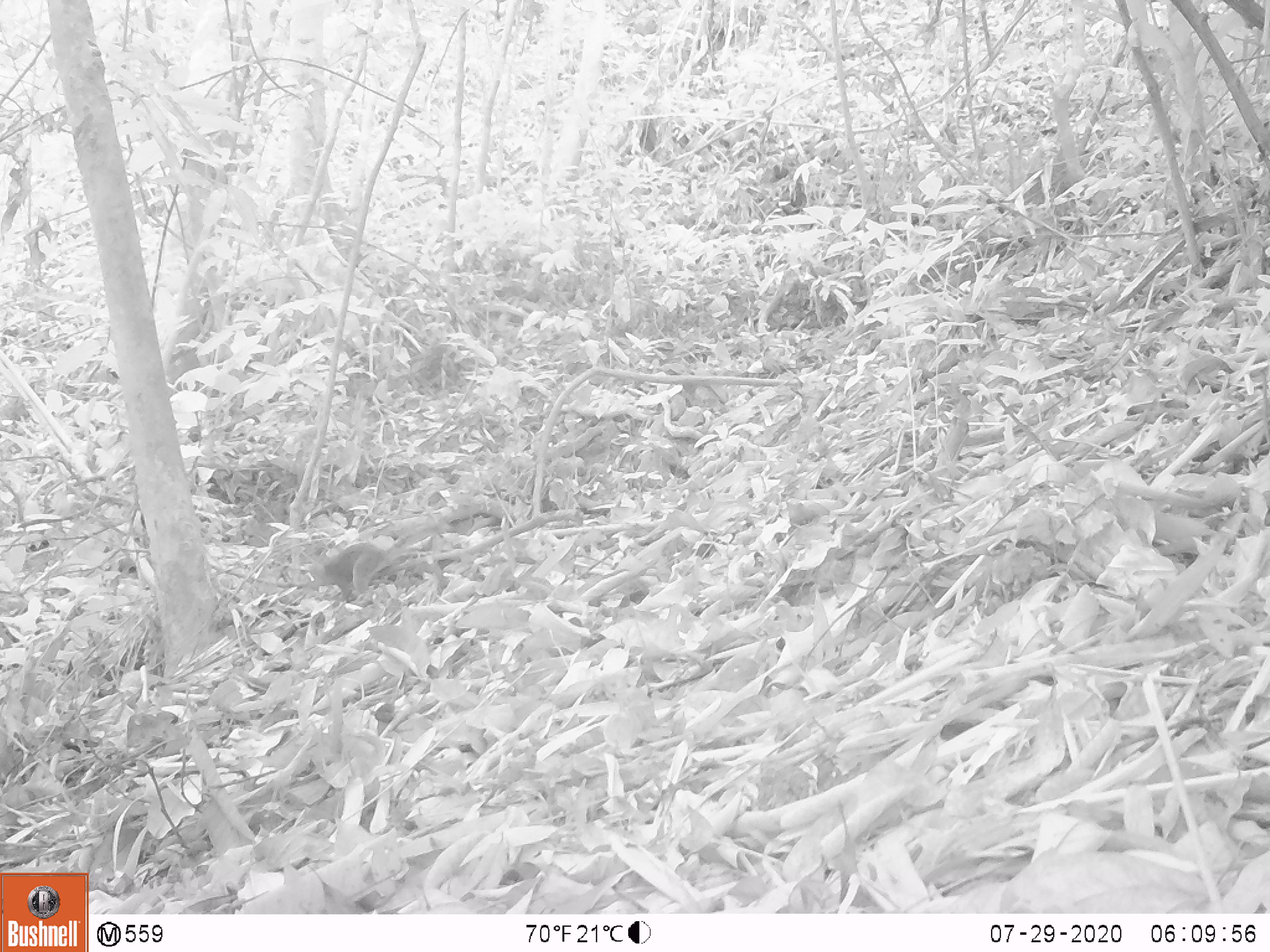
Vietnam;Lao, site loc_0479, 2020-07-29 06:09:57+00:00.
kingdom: Animalia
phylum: Chordata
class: Mammalia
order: Rodentia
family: Sciuridae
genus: Sciurus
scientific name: Sciurus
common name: squirrel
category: unidentified squirrel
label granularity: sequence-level